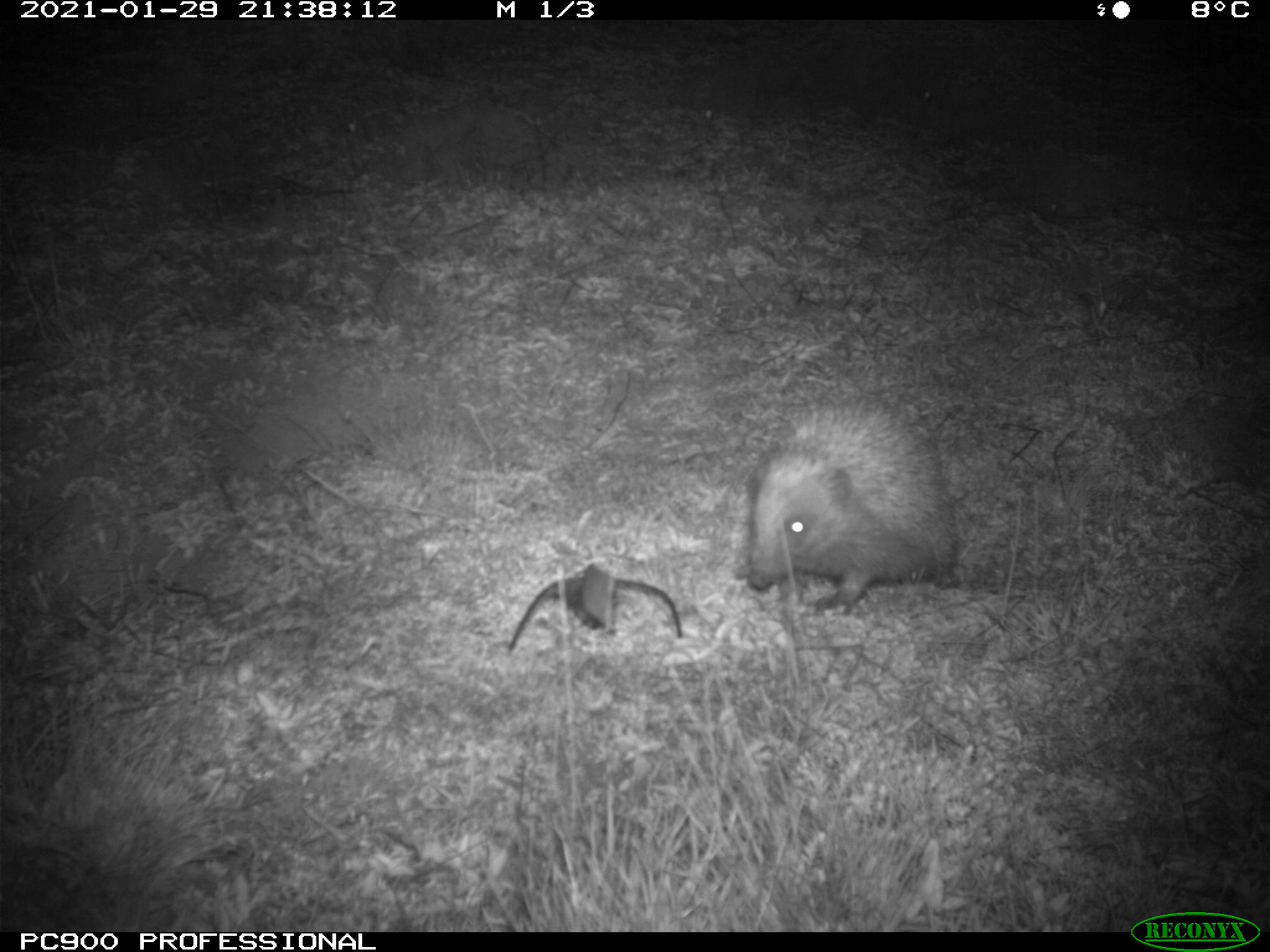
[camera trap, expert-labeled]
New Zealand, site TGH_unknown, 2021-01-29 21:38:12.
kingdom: Animalia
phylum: Chordata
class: Mammalia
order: Eulipotyphla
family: Erinaceidae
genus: Erinaceus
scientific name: Erinaceus europaeus europaeus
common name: european hedgehog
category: hedgehog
Hedgehog (european hedgehog) (Erinaceus europaeus europaeus).